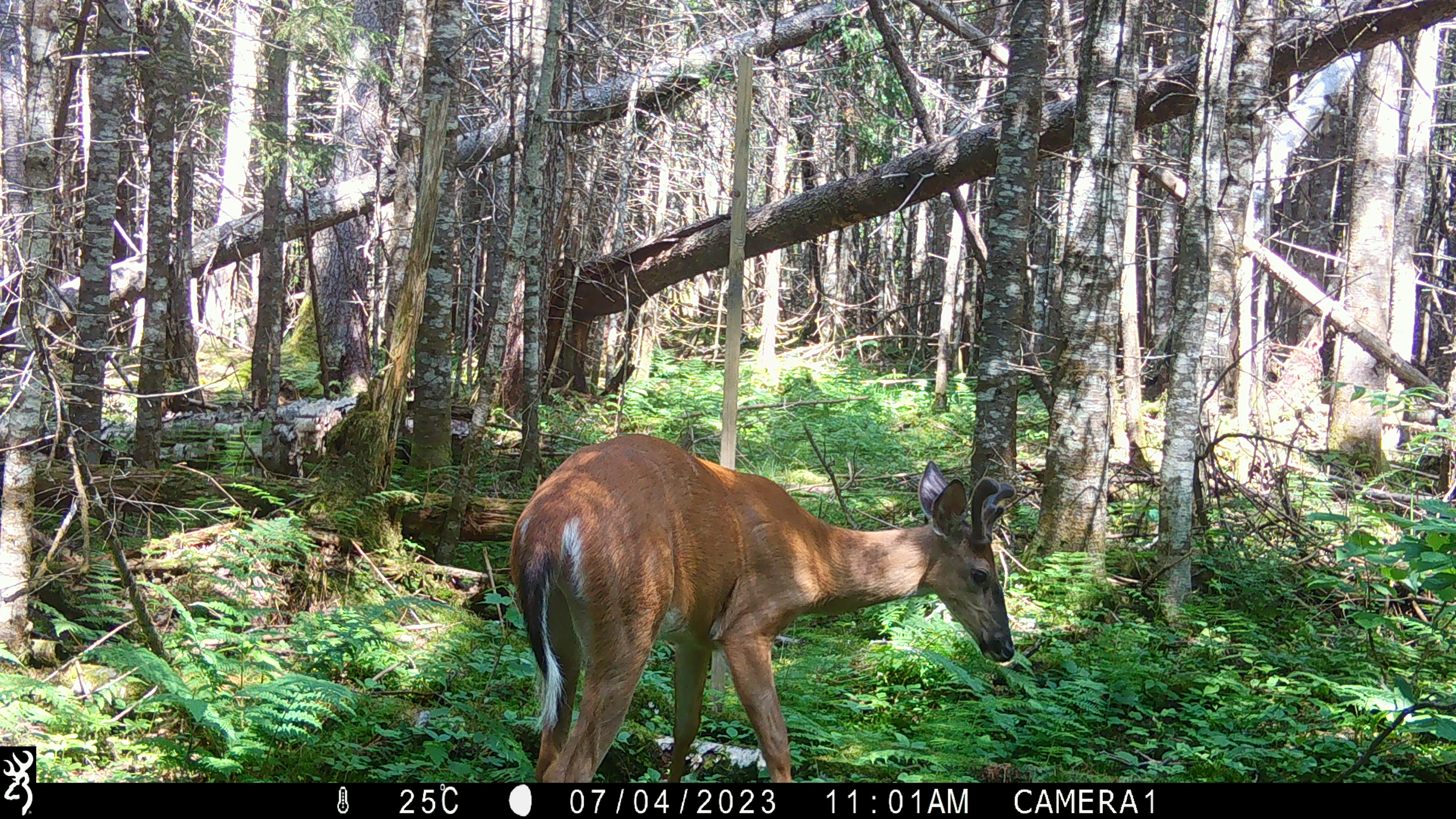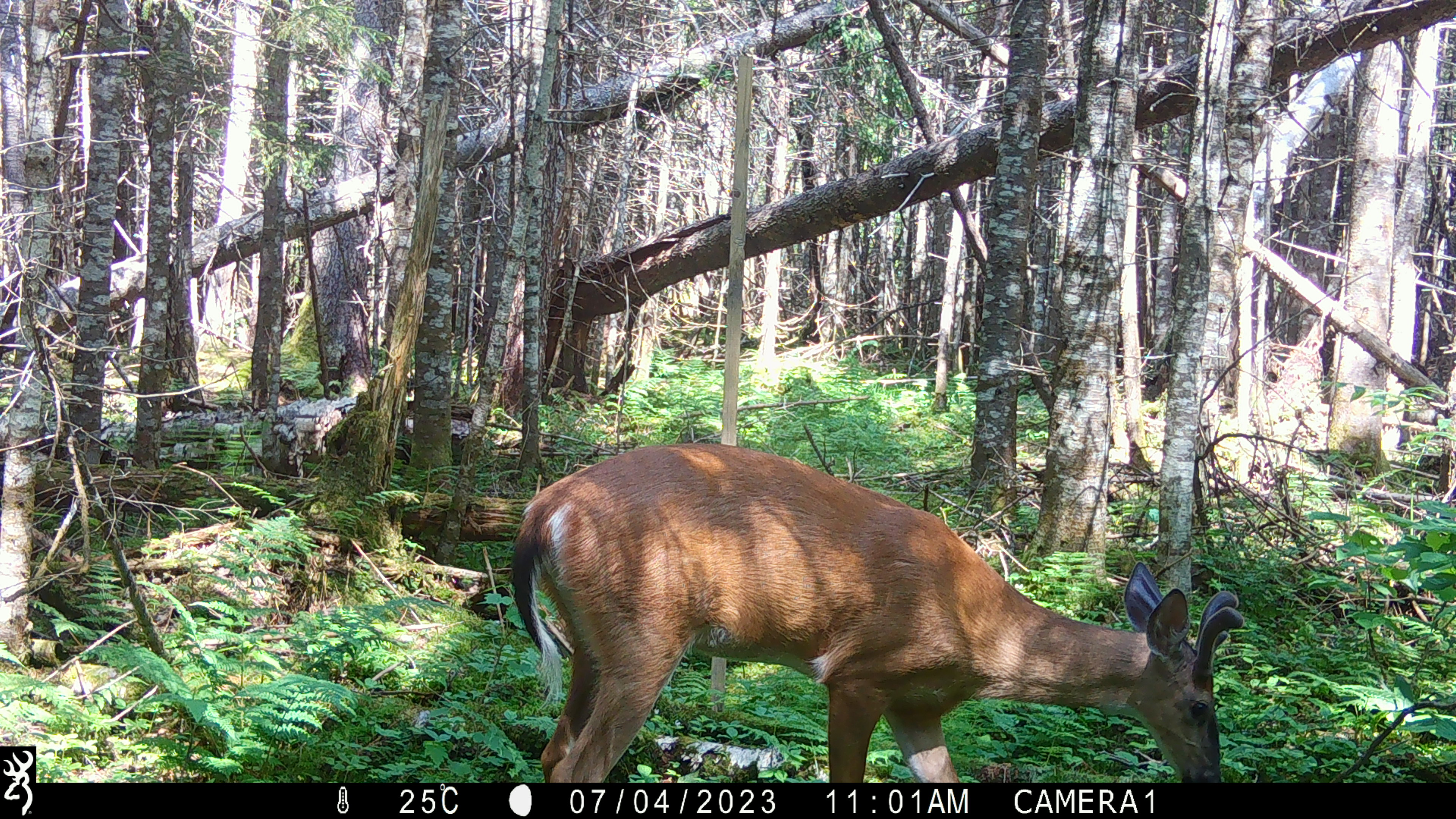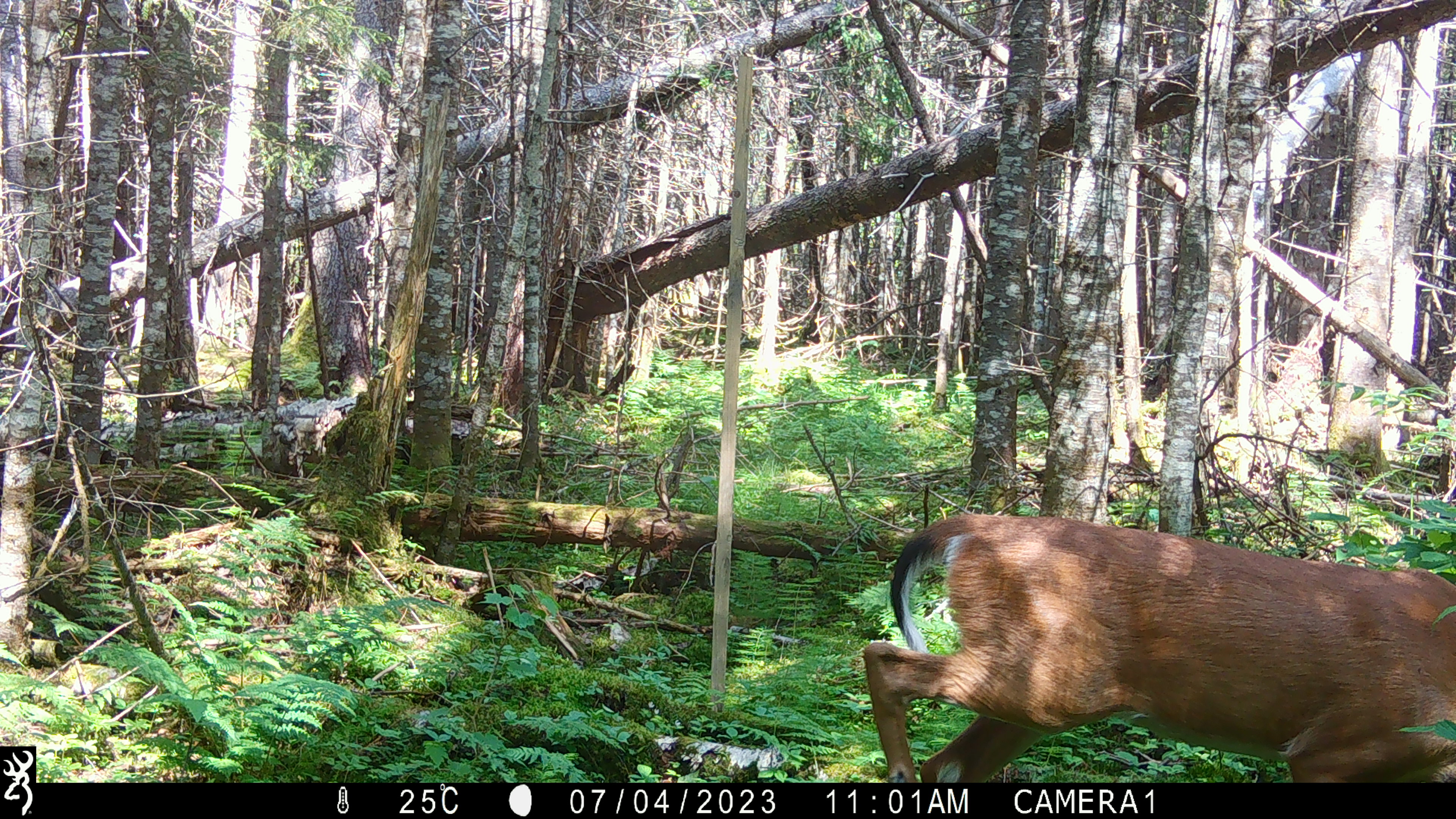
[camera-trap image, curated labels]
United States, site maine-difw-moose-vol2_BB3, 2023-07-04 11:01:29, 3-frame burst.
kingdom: Animalia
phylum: Chordata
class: Mammalia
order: Artiodactyla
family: Cervidae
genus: Odocoileus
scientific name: Odocoileus virginianus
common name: white-tailed deer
White-tailed deer (Odocoileus virginianus).